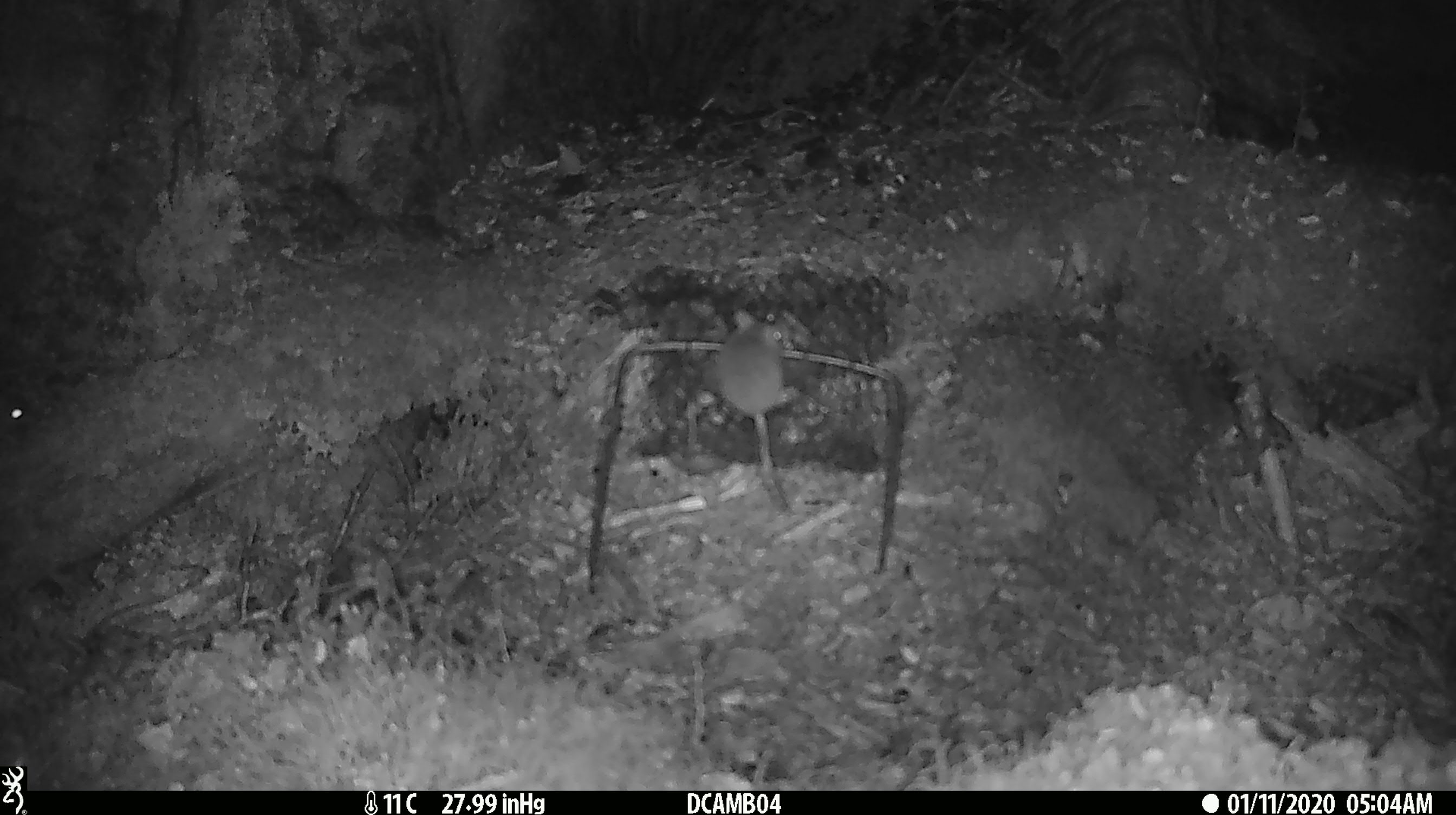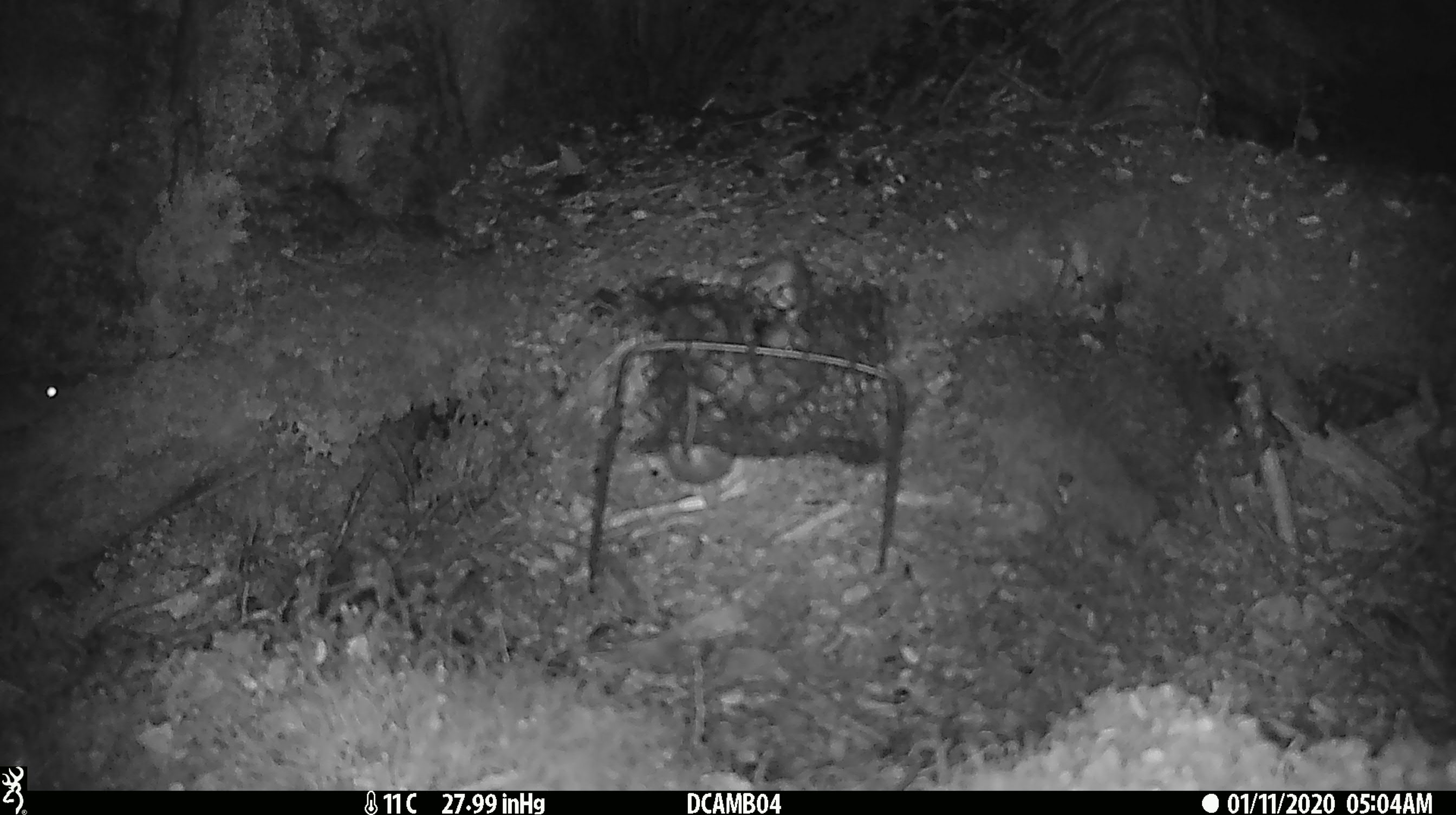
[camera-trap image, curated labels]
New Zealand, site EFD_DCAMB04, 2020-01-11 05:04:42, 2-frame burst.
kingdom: Animalia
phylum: Chordata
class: Mammalia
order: Rodentia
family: Muridae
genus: Mus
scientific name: Mus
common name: mouse